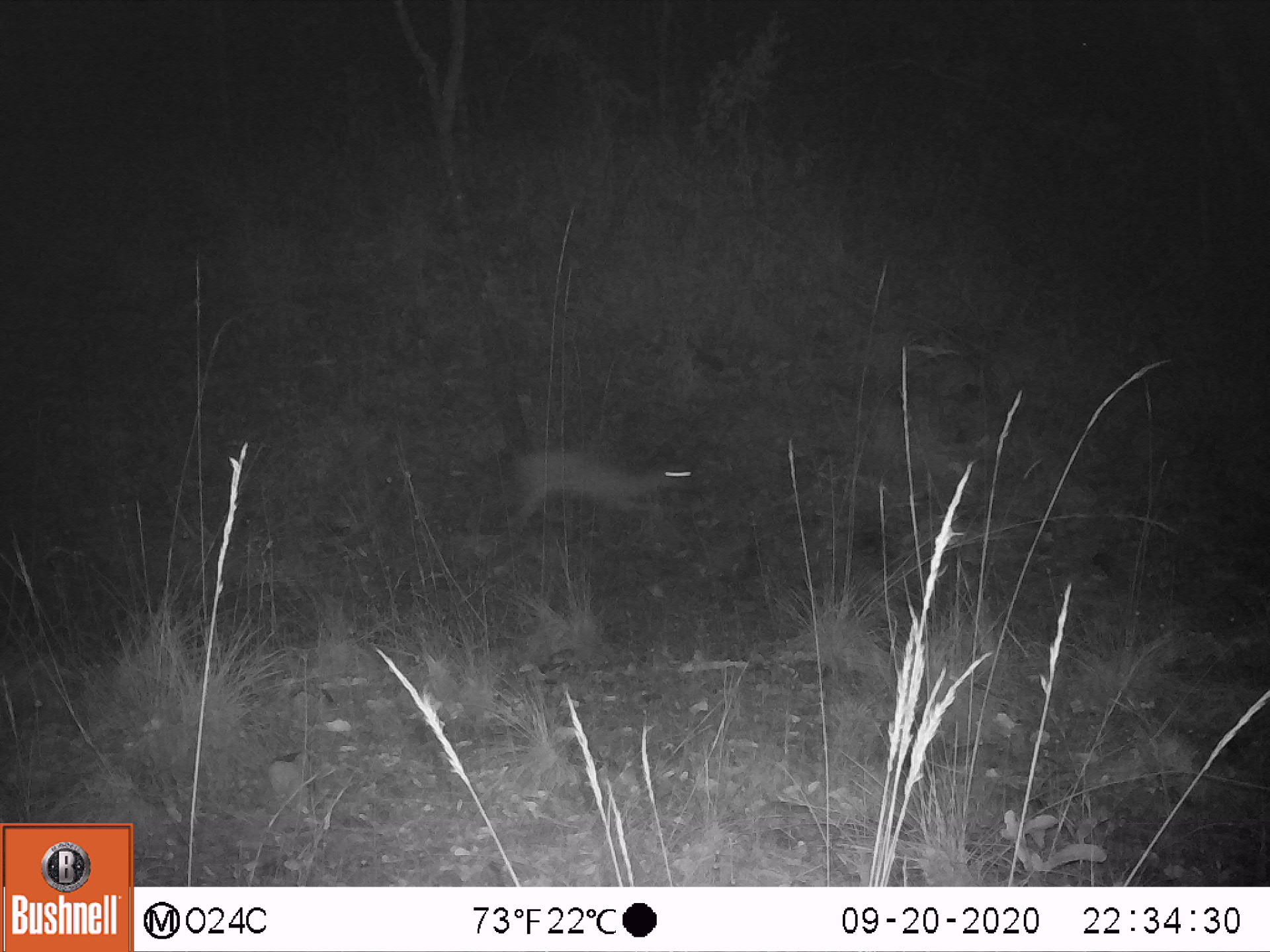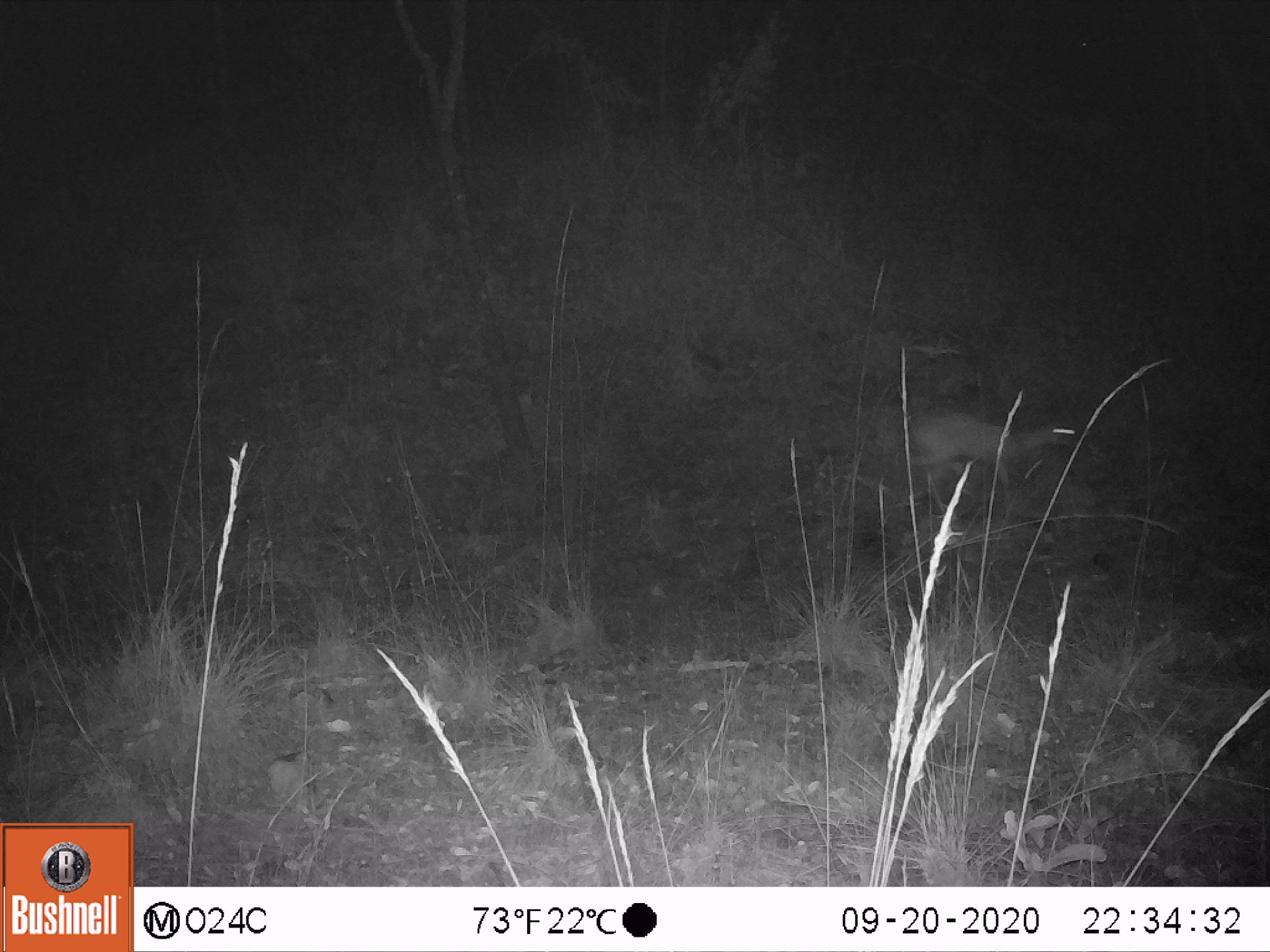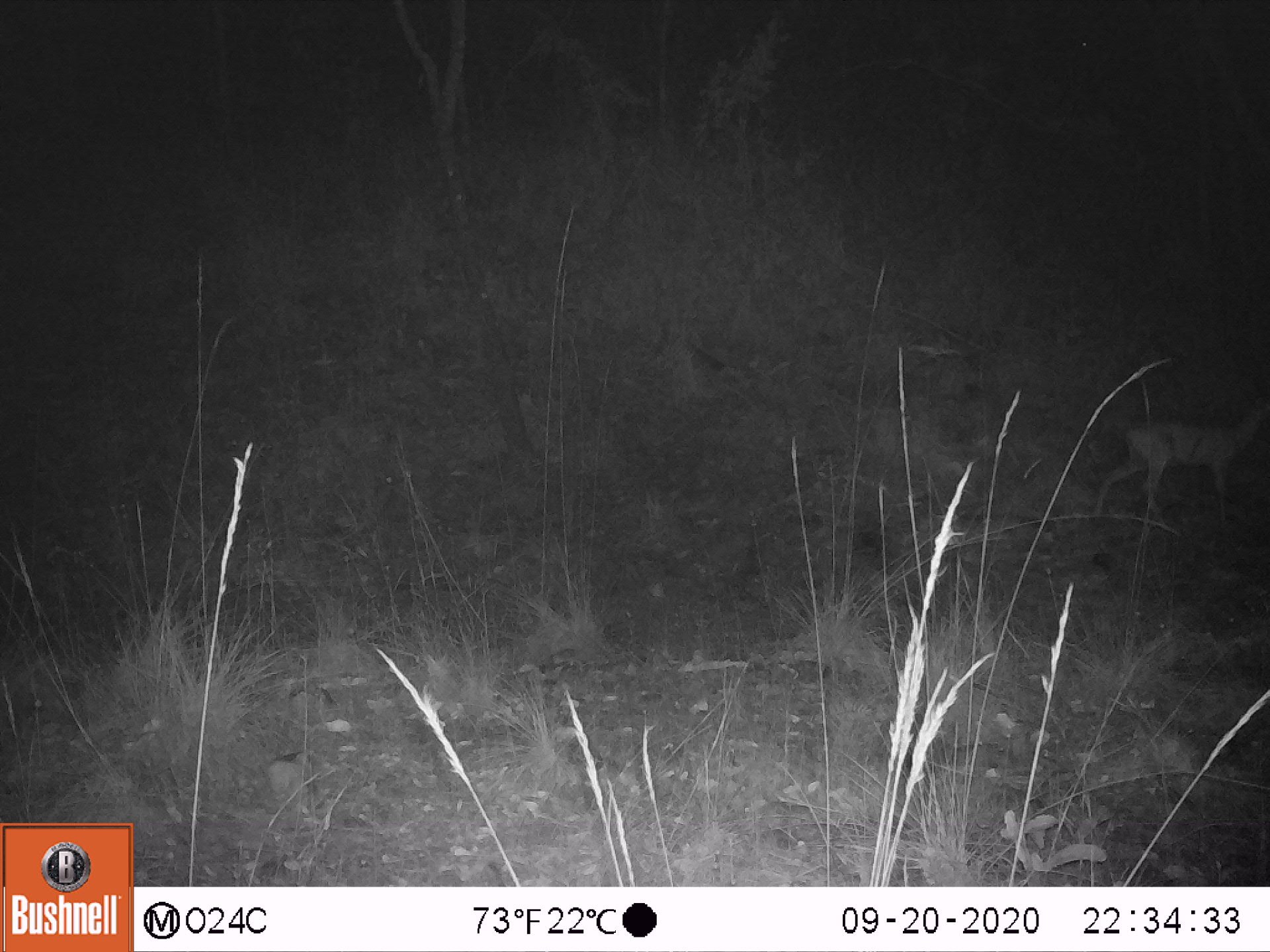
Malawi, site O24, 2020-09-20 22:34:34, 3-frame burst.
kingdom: Animalia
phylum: Chordata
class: Mammalia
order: Artiodactyla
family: Bovidae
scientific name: Antilopinae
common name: small antelope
Small antelope (Antilopinae), count 1.